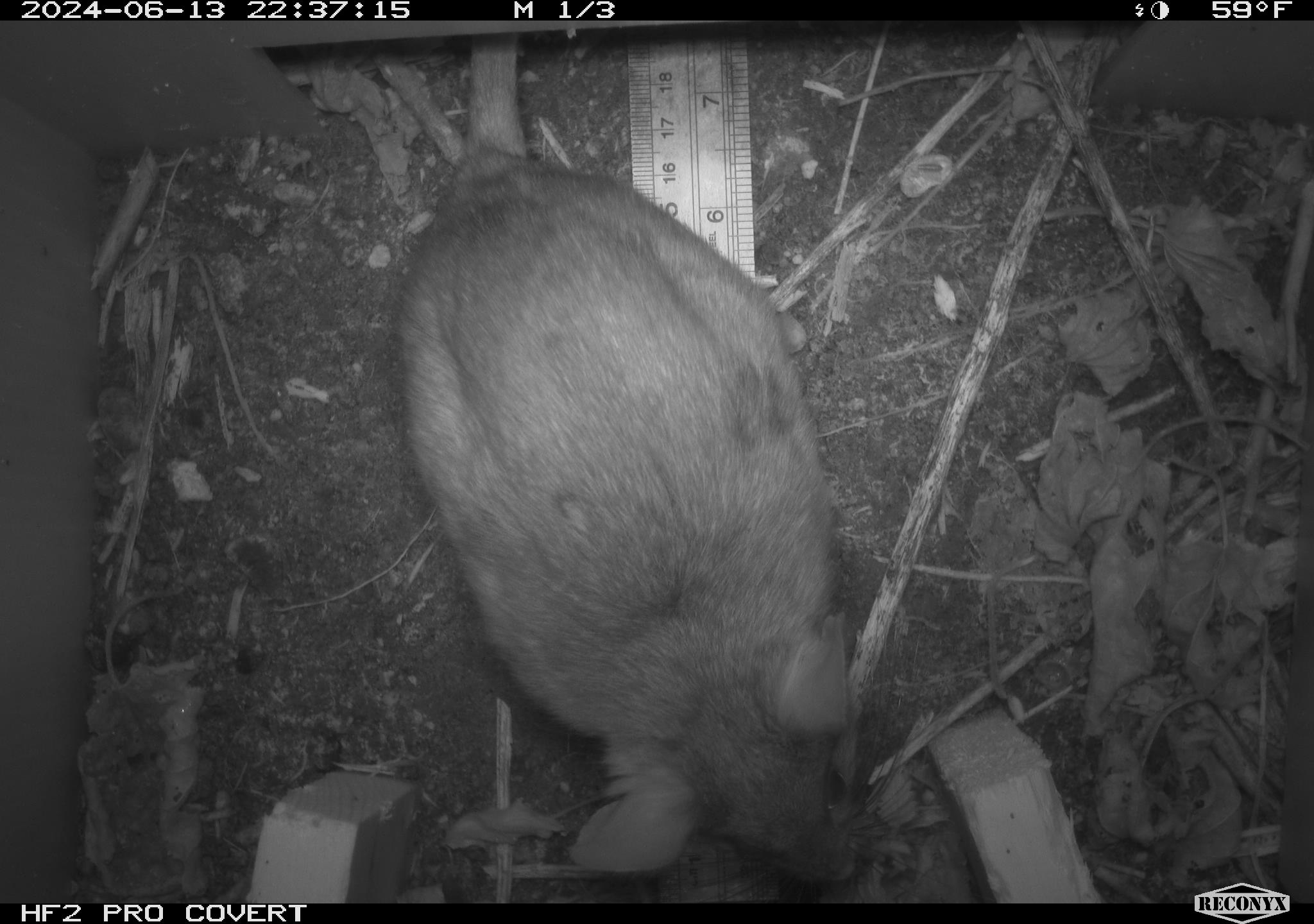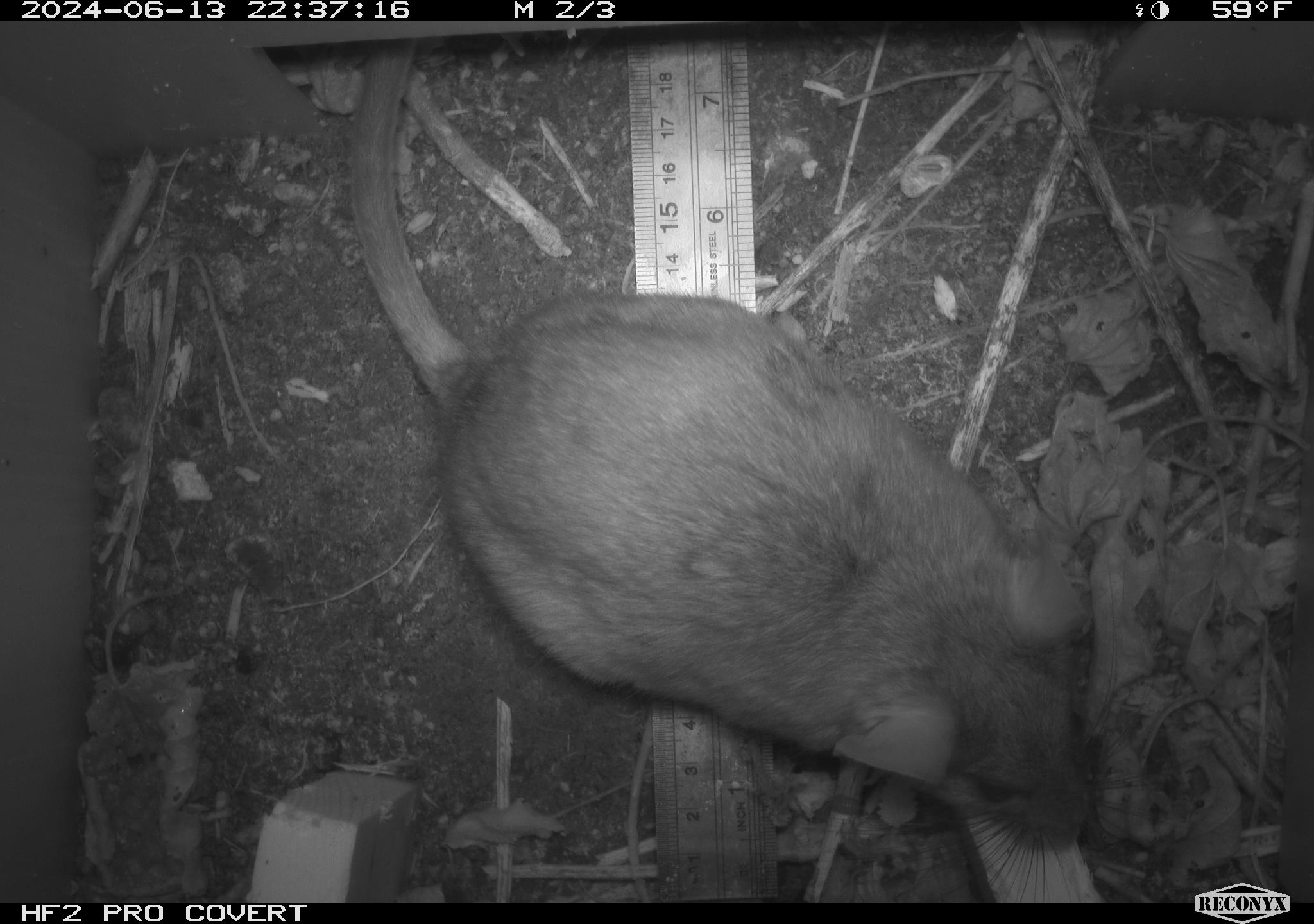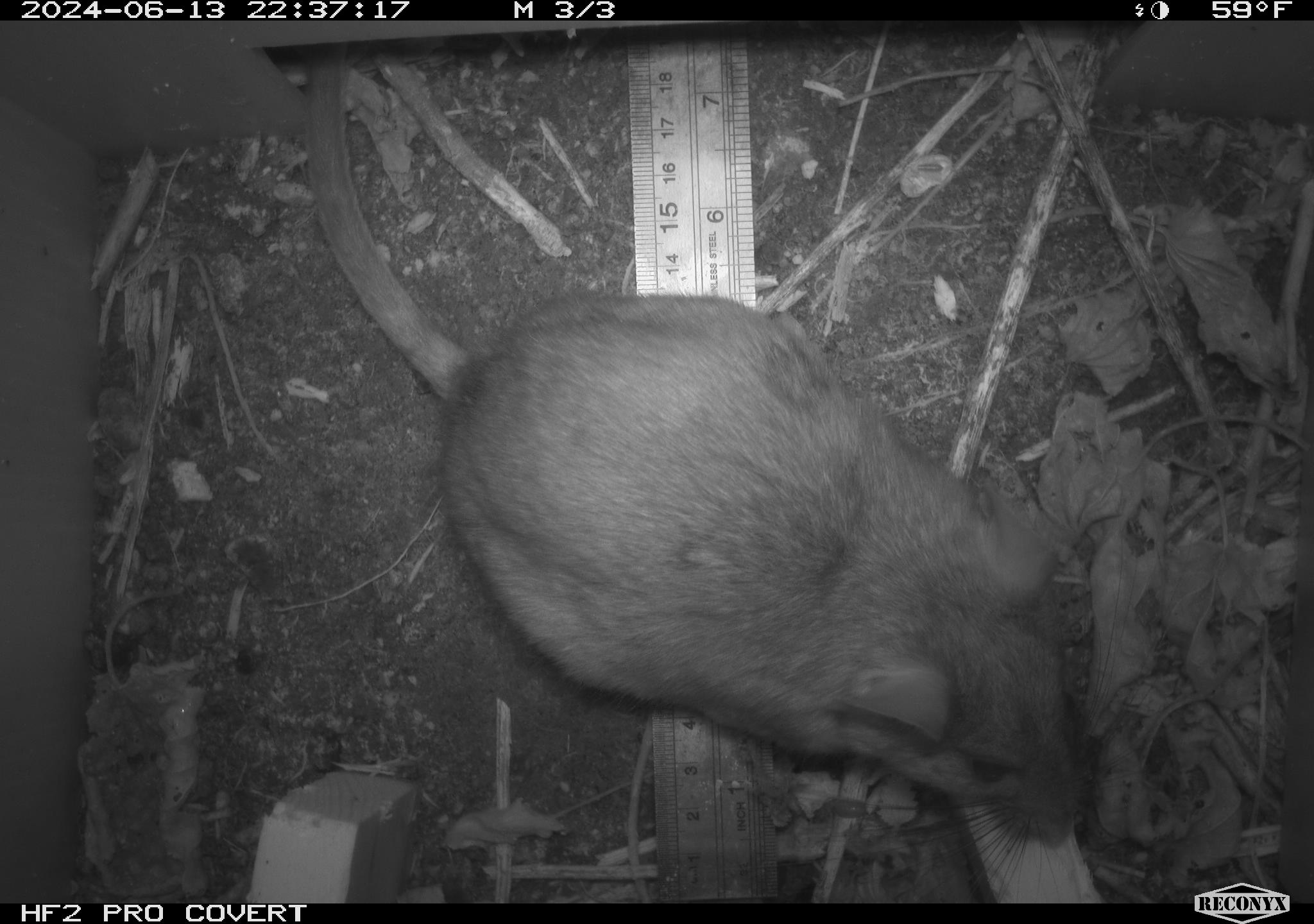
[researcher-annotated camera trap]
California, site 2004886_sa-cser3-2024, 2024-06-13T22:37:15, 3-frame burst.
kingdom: Animalia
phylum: Chordata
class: Mammalia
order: Rodentia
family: Muridae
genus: Rattus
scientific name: Rattus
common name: rat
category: rattus species